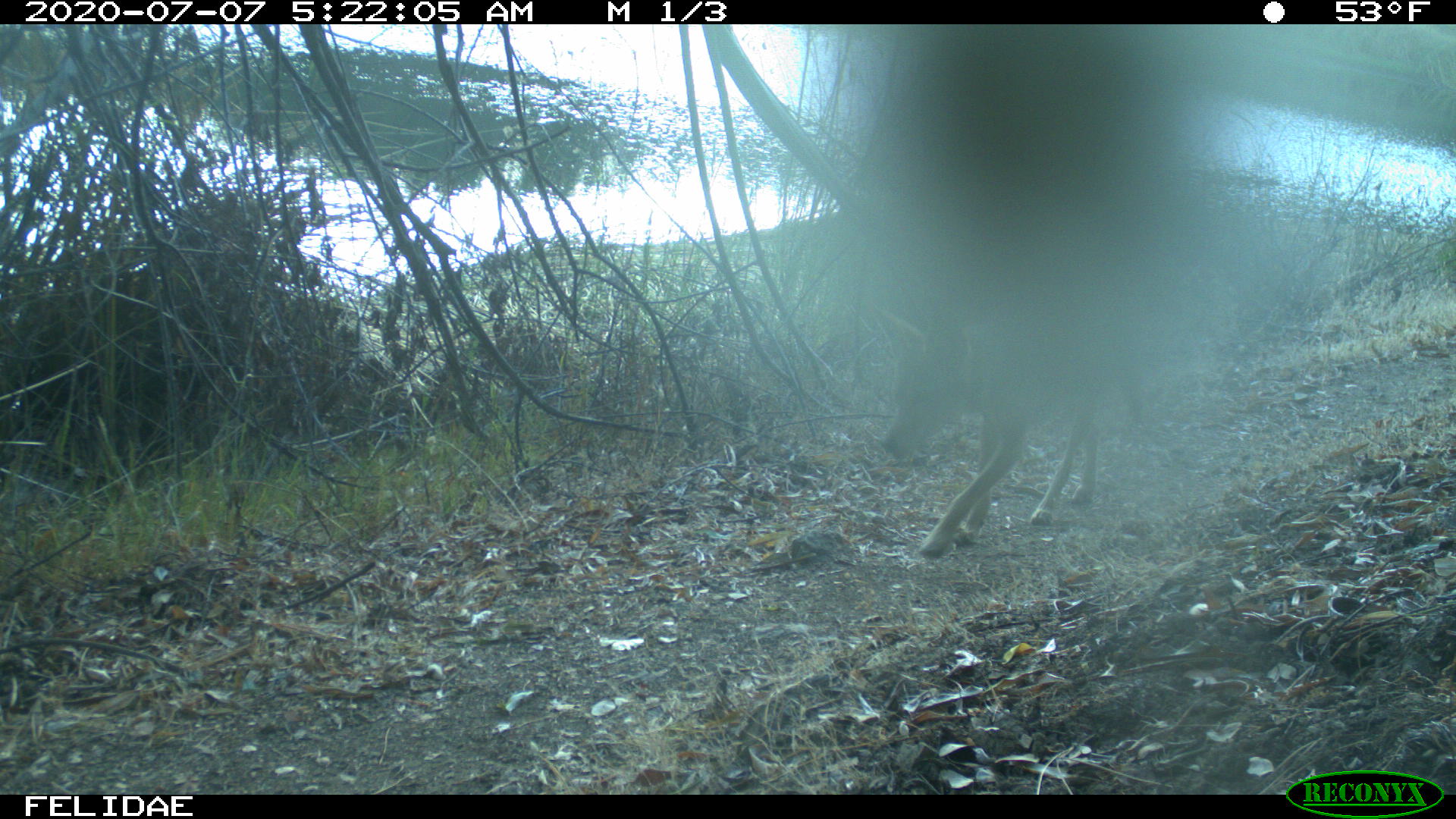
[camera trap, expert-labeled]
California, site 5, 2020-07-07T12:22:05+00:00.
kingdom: Animalia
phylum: Chordata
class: Mammalia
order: Carnivora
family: Canidae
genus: Canis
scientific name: Canis latrans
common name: coyote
Coyote (Canis latrans).